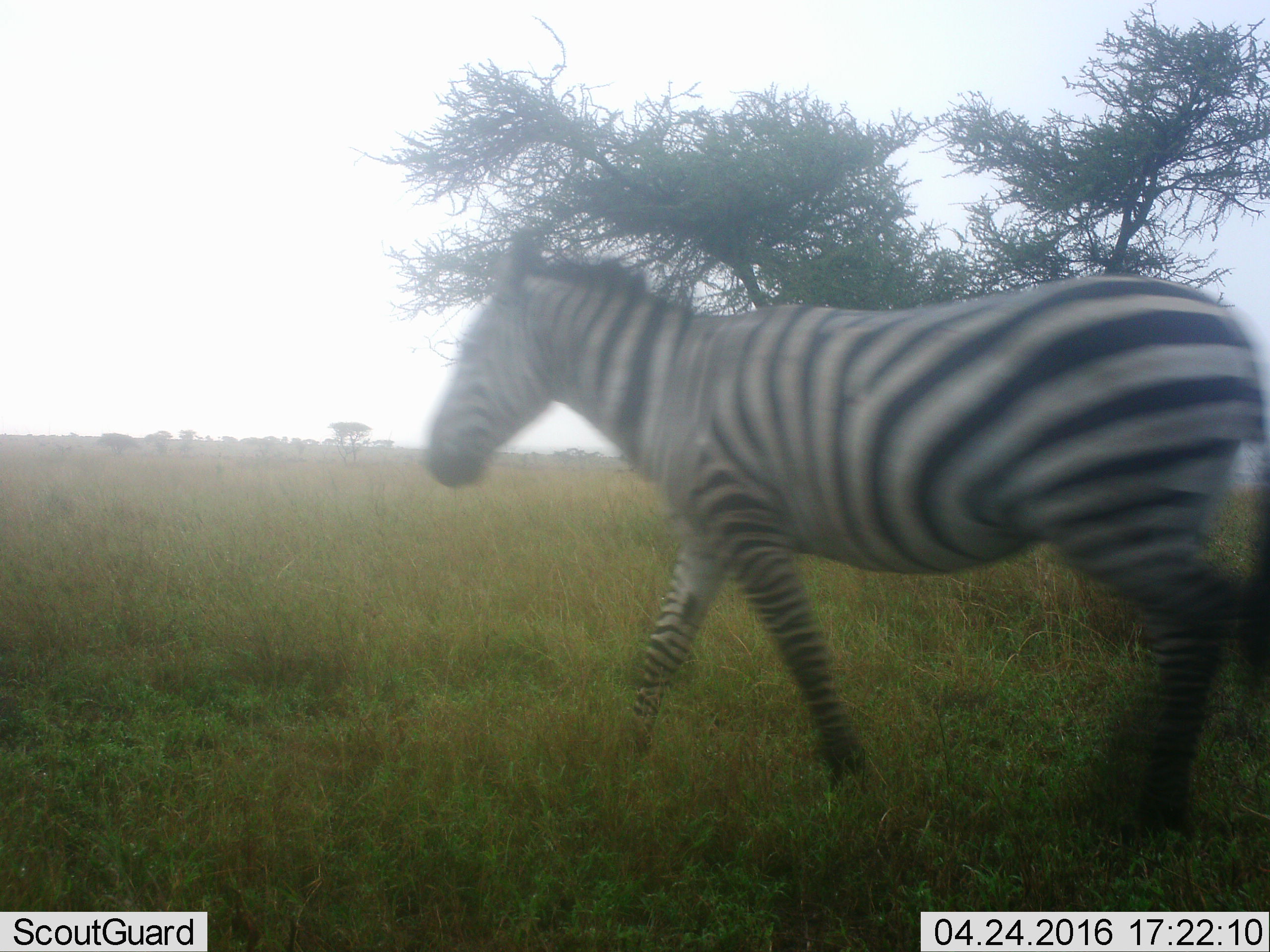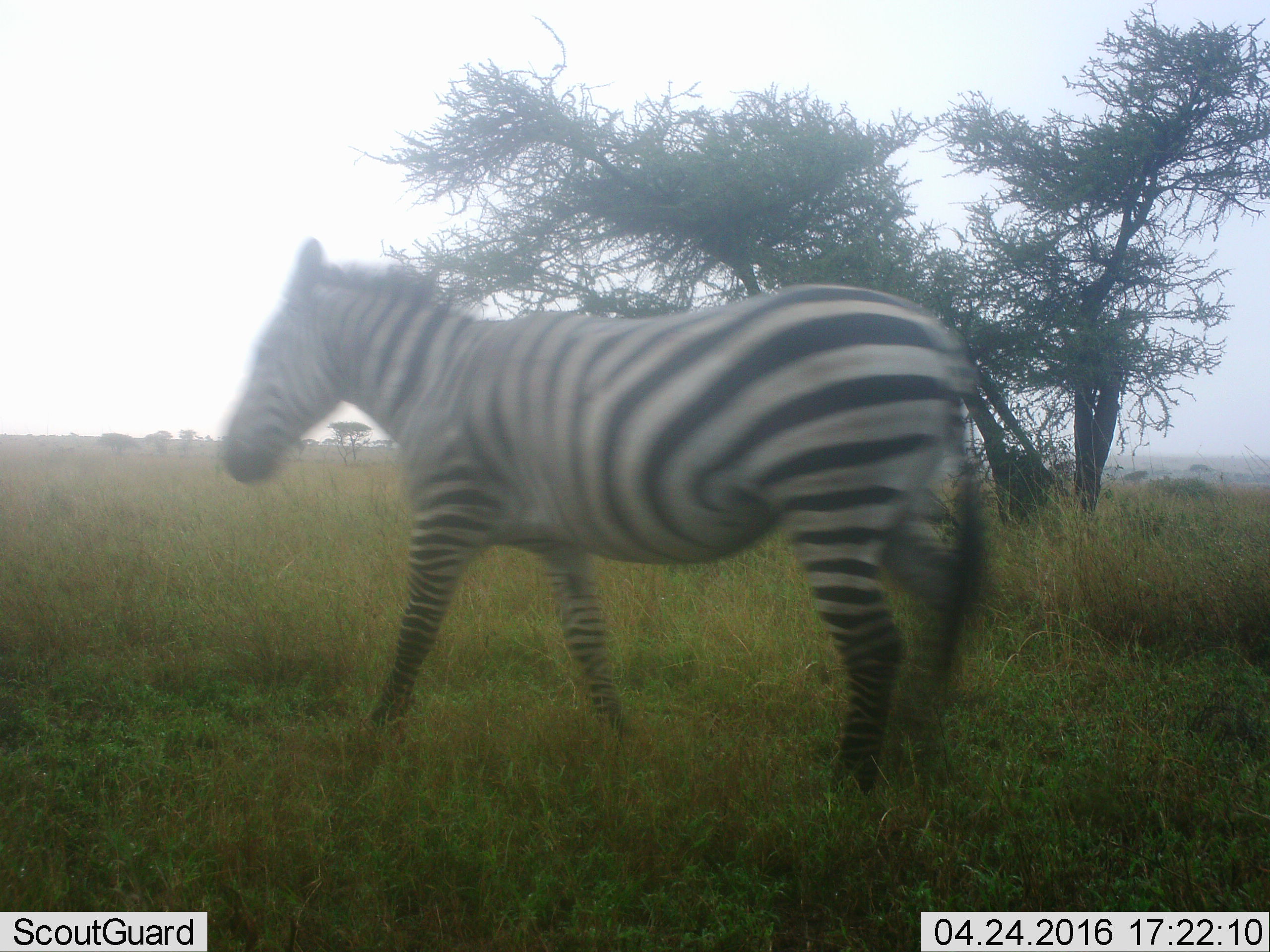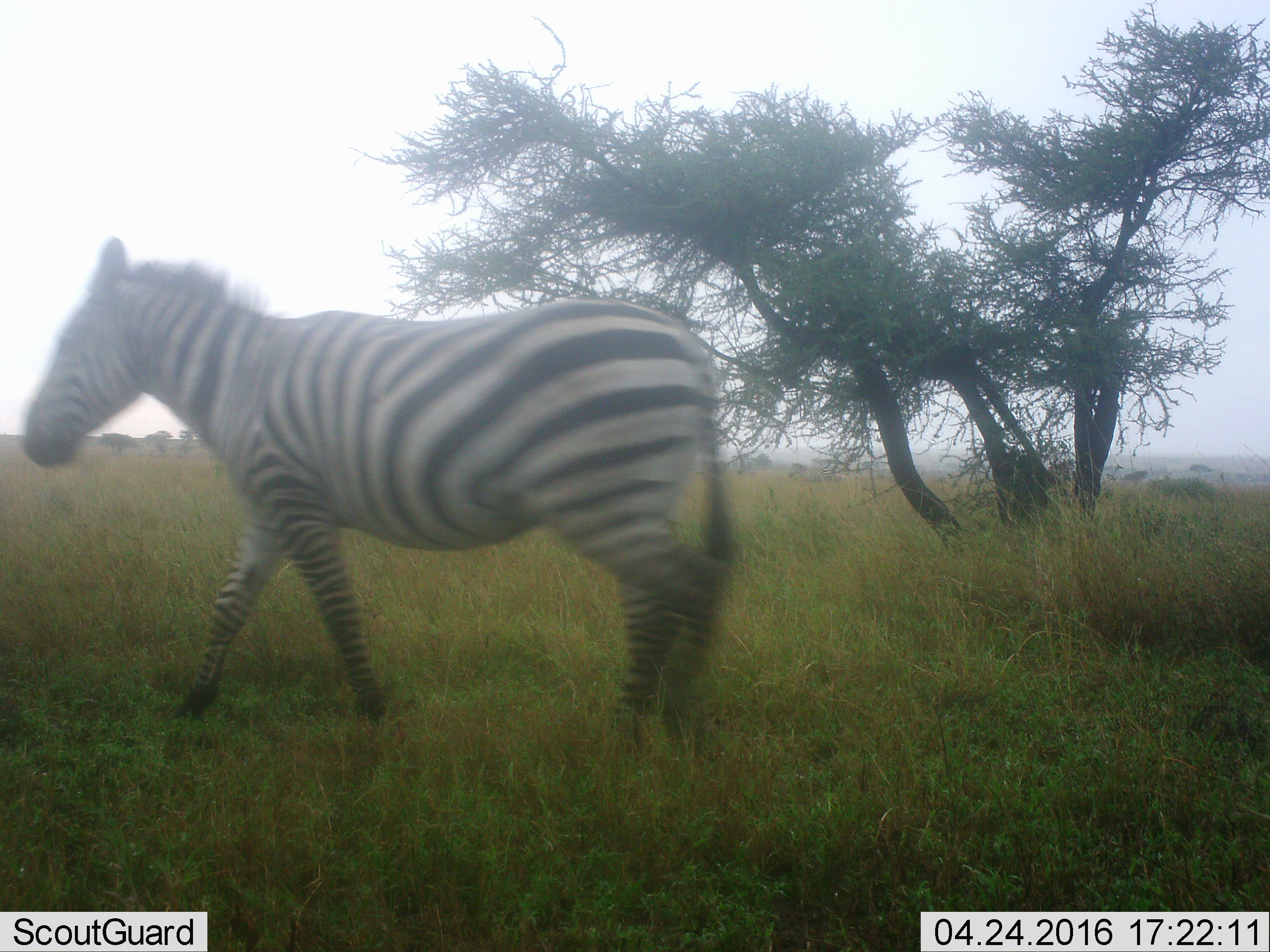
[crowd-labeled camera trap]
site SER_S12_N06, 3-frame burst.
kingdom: Animalia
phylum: Chordata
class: Mammalia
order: Perissodactyla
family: Equidae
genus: Equus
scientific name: Equus quagga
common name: plains zebra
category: zebraplains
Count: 1.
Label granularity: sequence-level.